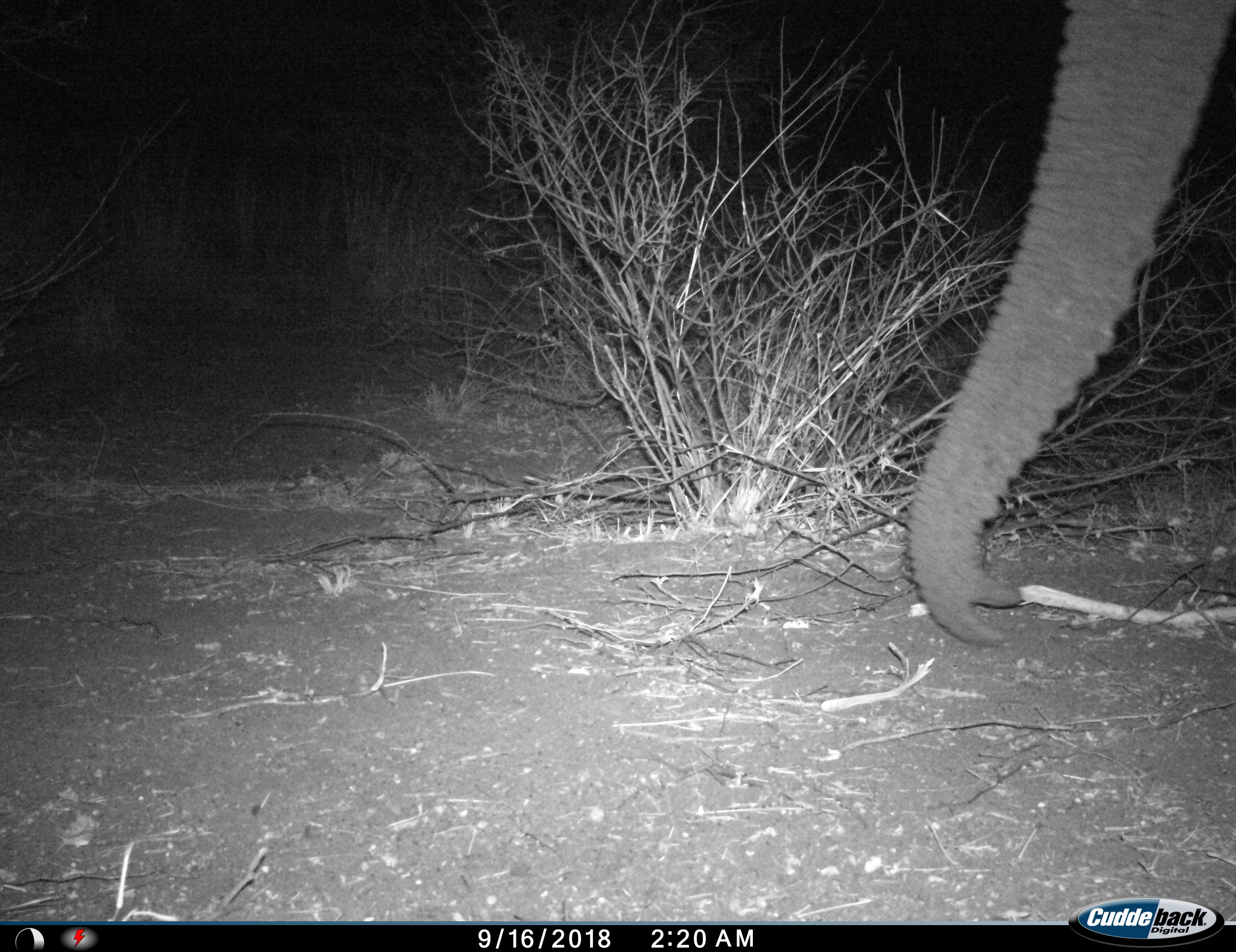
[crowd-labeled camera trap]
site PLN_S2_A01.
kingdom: Animalia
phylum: Chordata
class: Mammalia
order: Proboscidea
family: Elephantidae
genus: Loxodonta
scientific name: Loxodonta africana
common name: african bush elephant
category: elephant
Elephant (african bush elephant) (Loxodonta africana), count 1. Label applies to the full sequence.